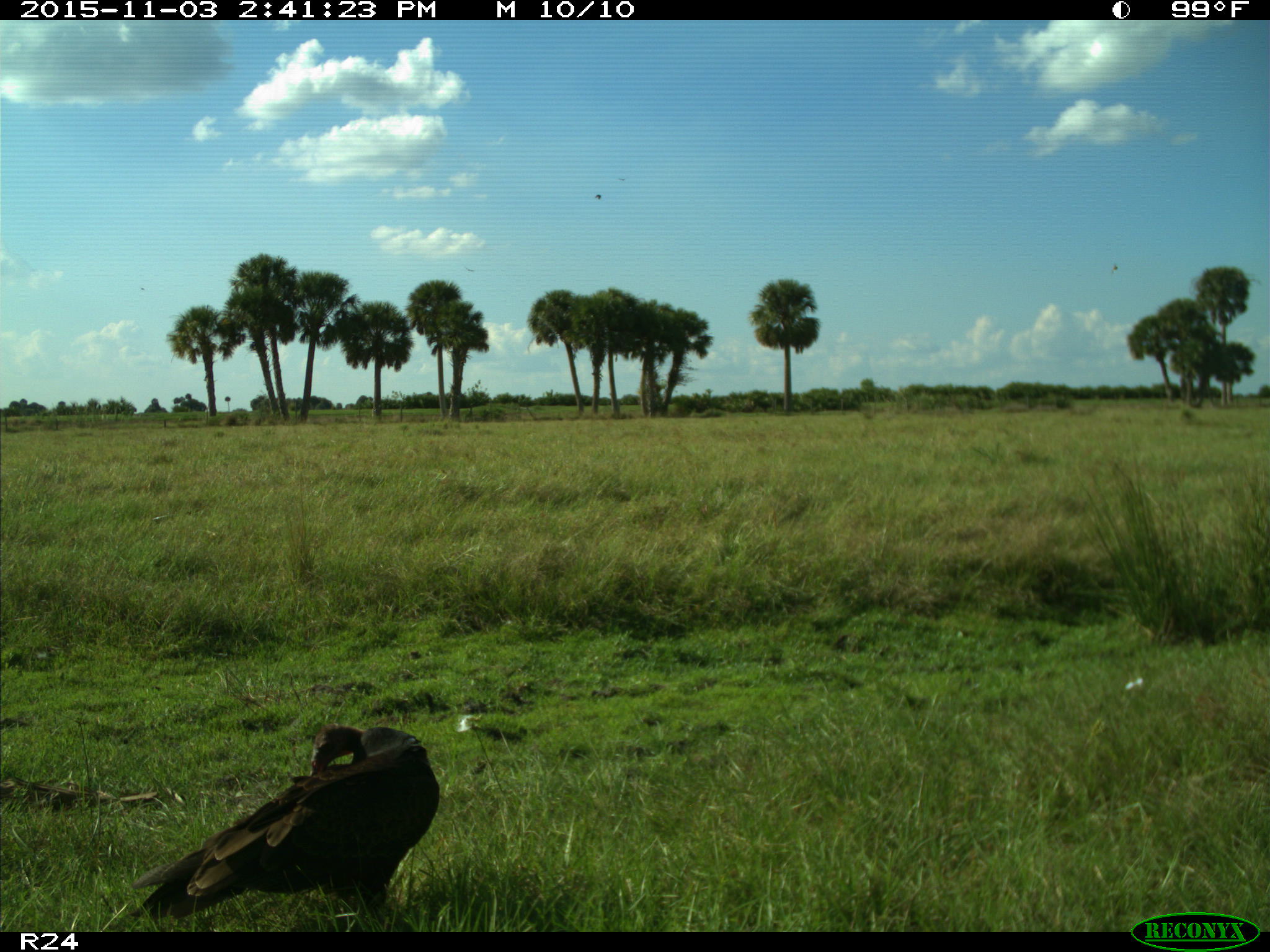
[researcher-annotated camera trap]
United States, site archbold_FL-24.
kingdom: Animalia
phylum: Chordata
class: Aves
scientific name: Aves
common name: birds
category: unidentified bird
Unidentified bird (birds) (Aves).